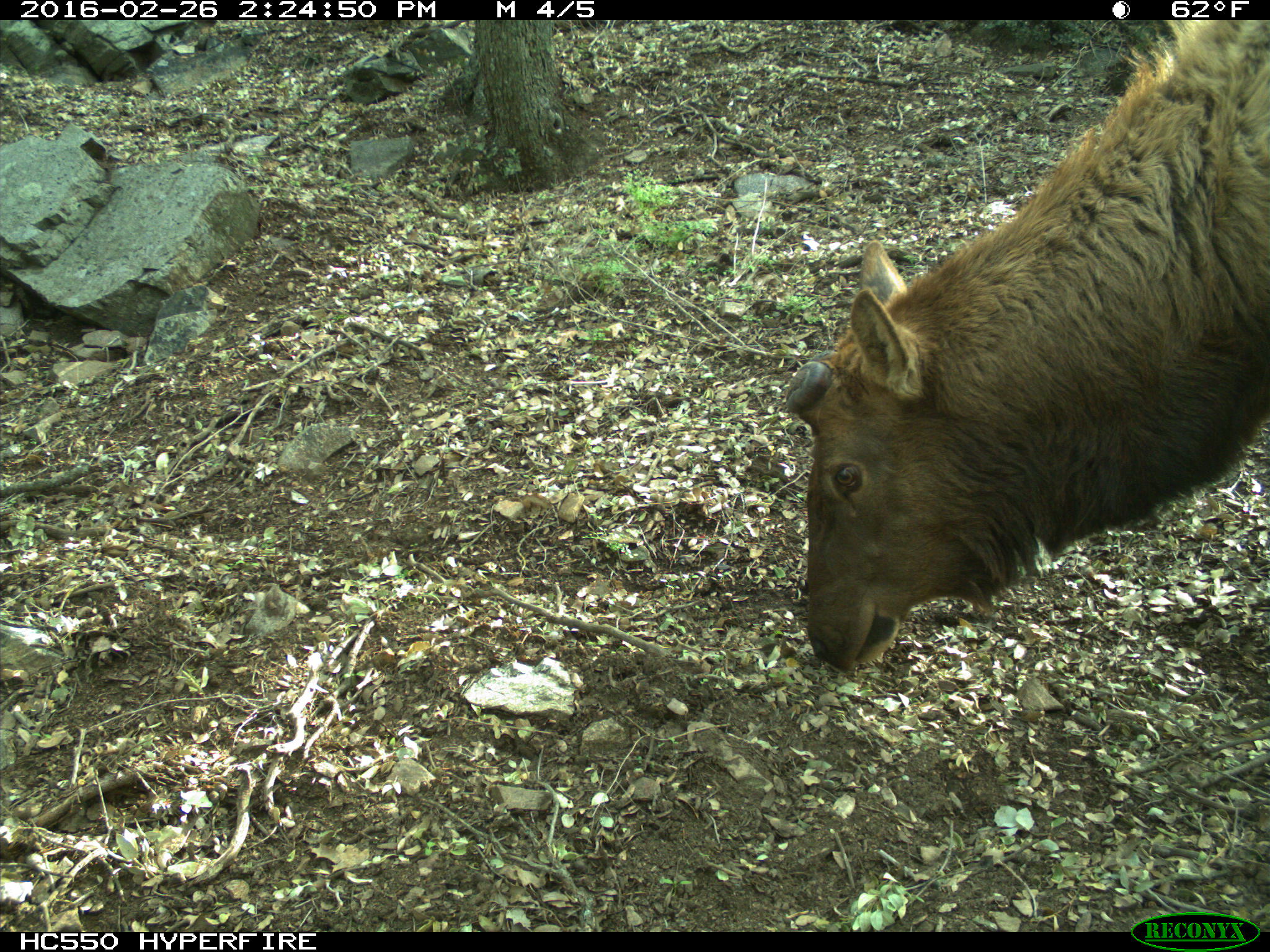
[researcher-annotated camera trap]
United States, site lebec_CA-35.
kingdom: Animalia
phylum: Chordata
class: Mammalia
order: Artiodactyla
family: Cervidae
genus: Cervus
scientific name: Cervus canadensis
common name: elk